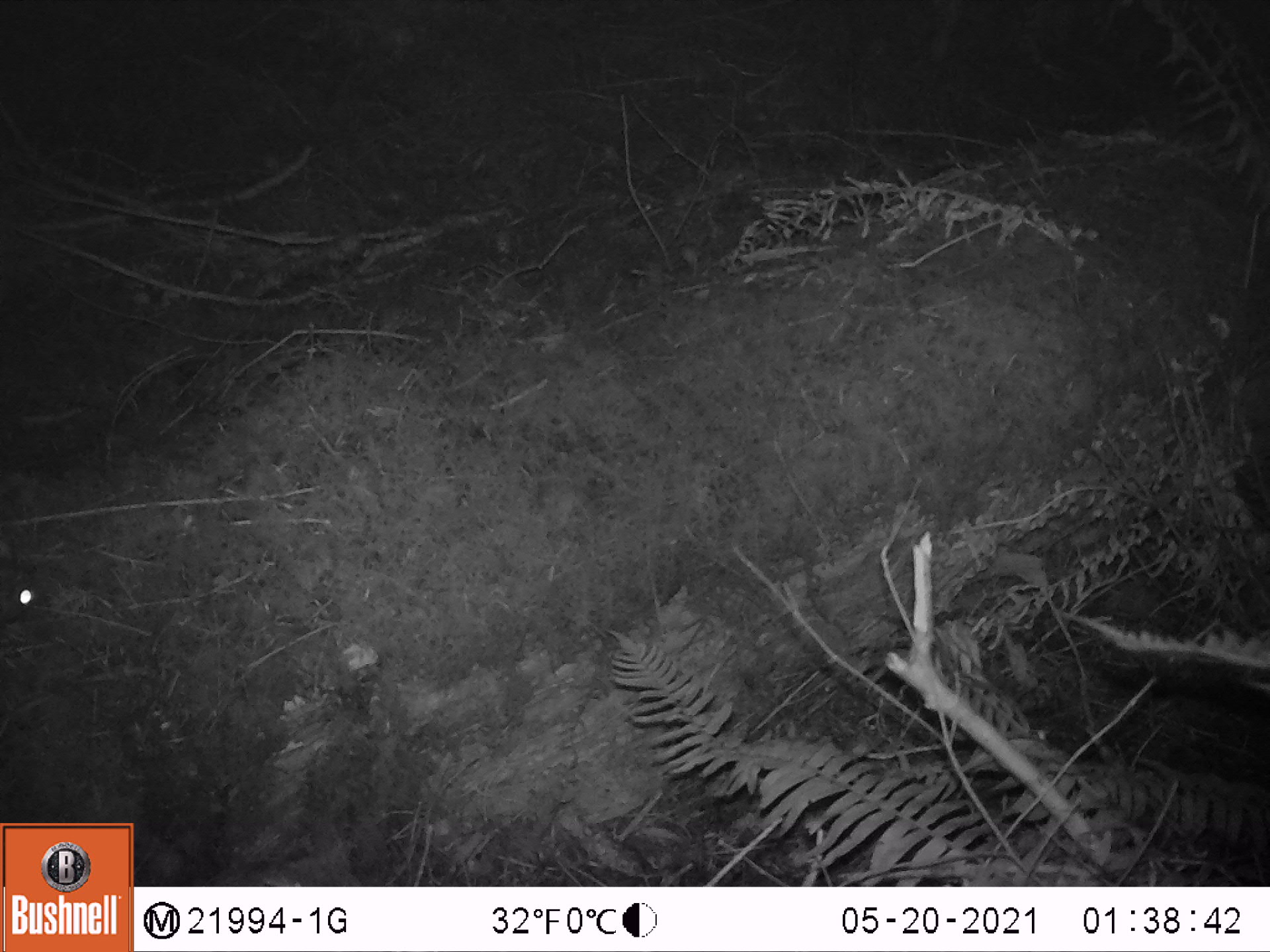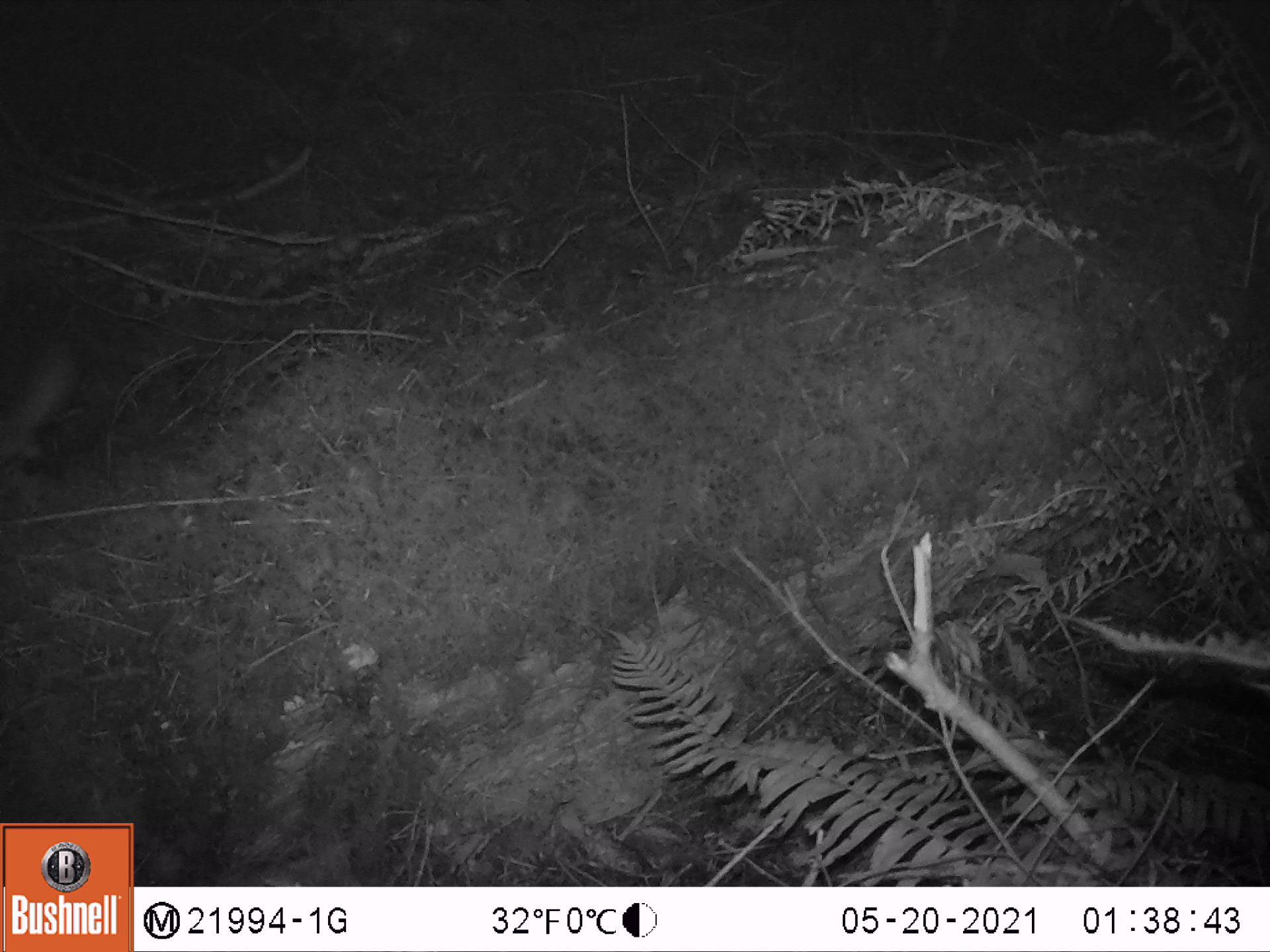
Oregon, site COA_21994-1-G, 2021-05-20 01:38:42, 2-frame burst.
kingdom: Animalia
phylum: Chordata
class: Mammalia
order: Rodentia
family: Sciuridae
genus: Glaucomys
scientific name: Glaucomys oregonensis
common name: humboldt's flying squirrel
Humboldt's flying squirrel (Glaucomys oregonensis).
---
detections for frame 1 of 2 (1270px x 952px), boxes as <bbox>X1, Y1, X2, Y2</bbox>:
humboldt's flying squirrel: <bbox>2, 548, 43, 637</bbox>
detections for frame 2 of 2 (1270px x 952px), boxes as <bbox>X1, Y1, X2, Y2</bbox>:
humboldt's flying squirrel: <bbox>12, 321, 87, 478</bbox>